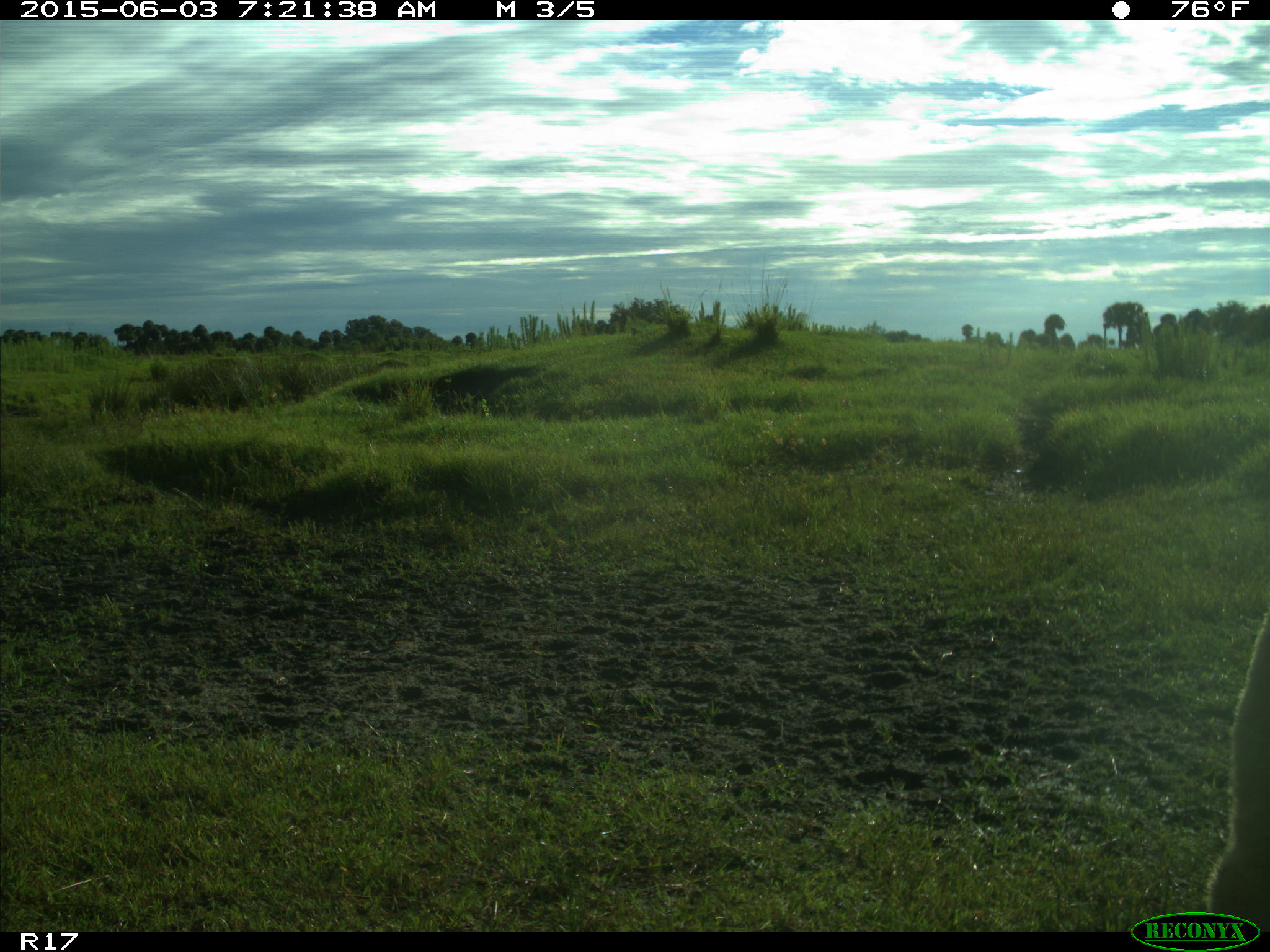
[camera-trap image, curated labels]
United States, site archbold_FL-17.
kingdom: Animalia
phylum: Chordata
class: Mammalia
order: Artiodactyla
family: Bovidae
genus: Bos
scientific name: Bos taurus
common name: domestic cow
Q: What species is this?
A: Bos taurus (domestic cow).